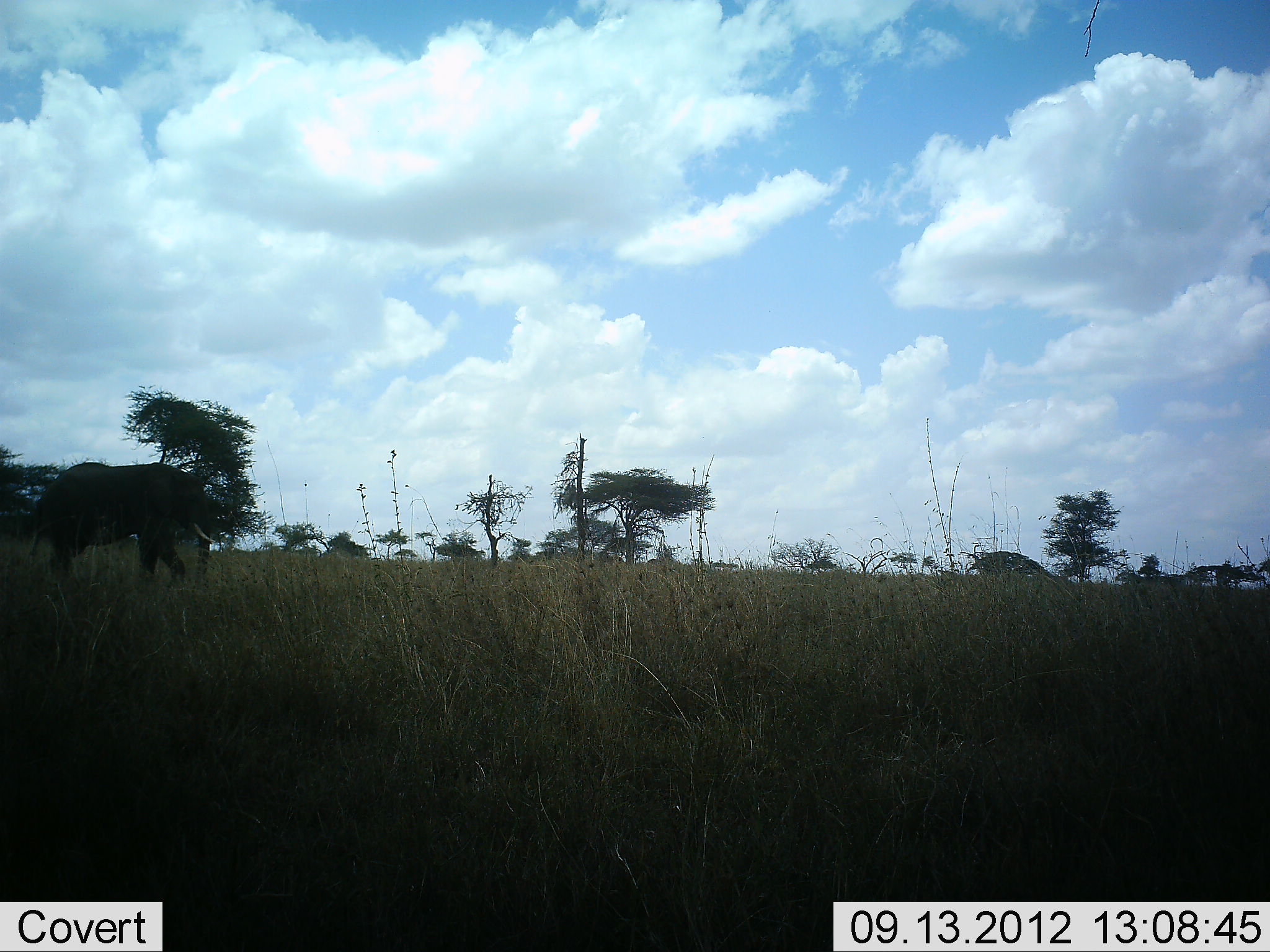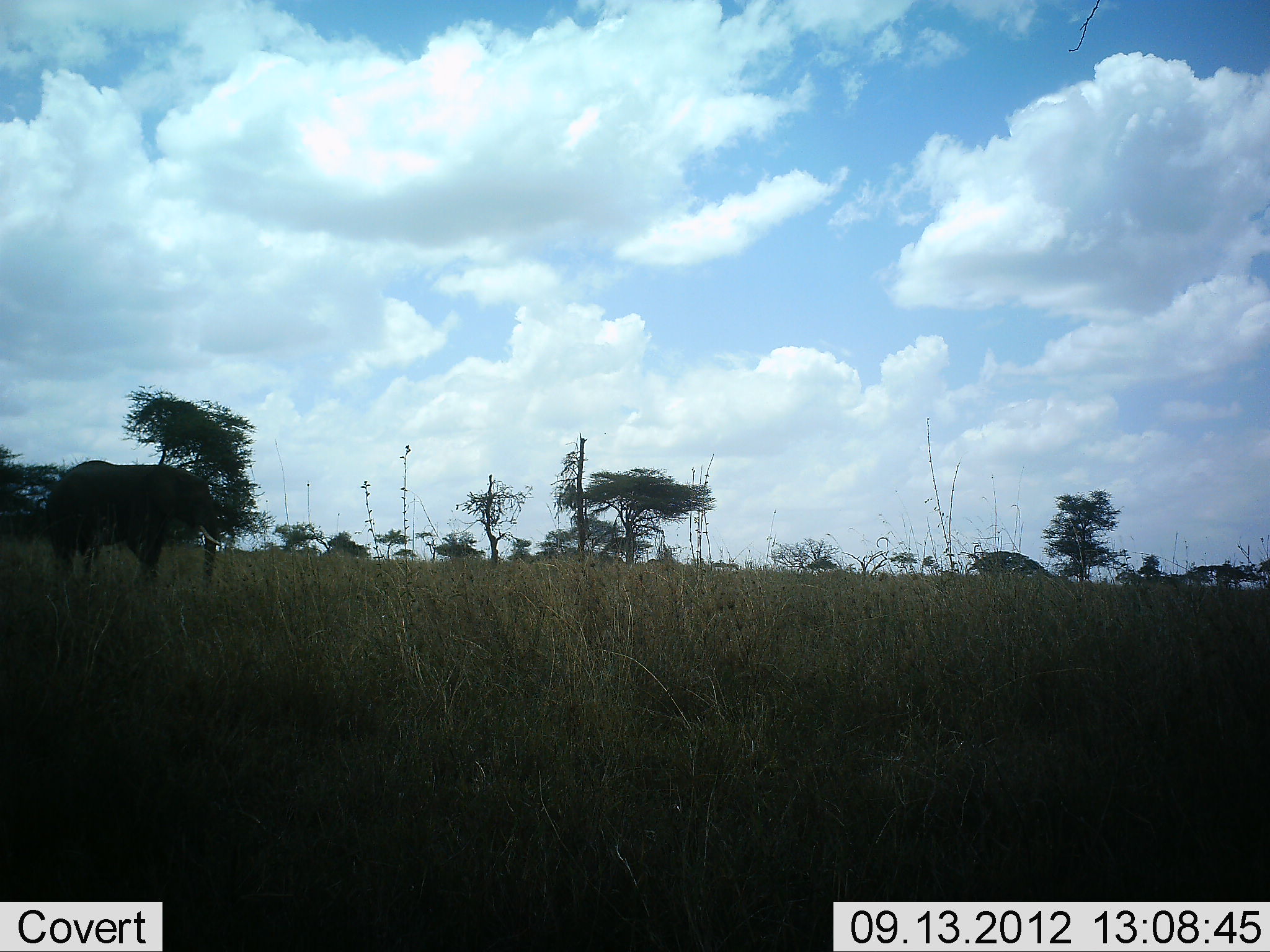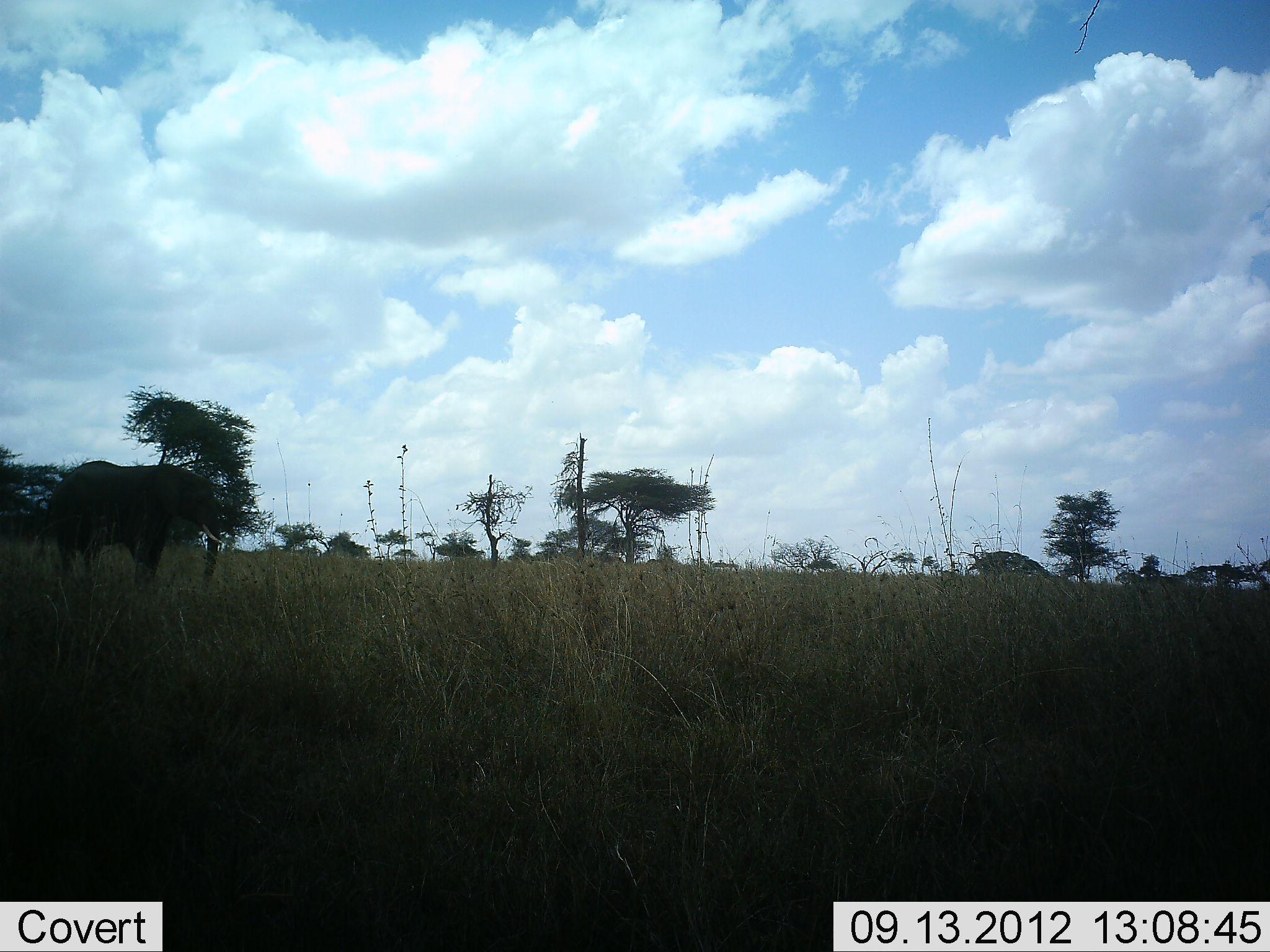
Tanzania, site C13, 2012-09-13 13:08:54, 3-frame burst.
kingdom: Animalia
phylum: Chordata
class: Mammalia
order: Proboscidea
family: Elephantidae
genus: Loxodonta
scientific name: Loxodonta africana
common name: african bush elephant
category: elephant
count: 1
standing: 40%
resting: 0%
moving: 60%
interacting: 0%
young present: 0%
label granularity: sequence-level